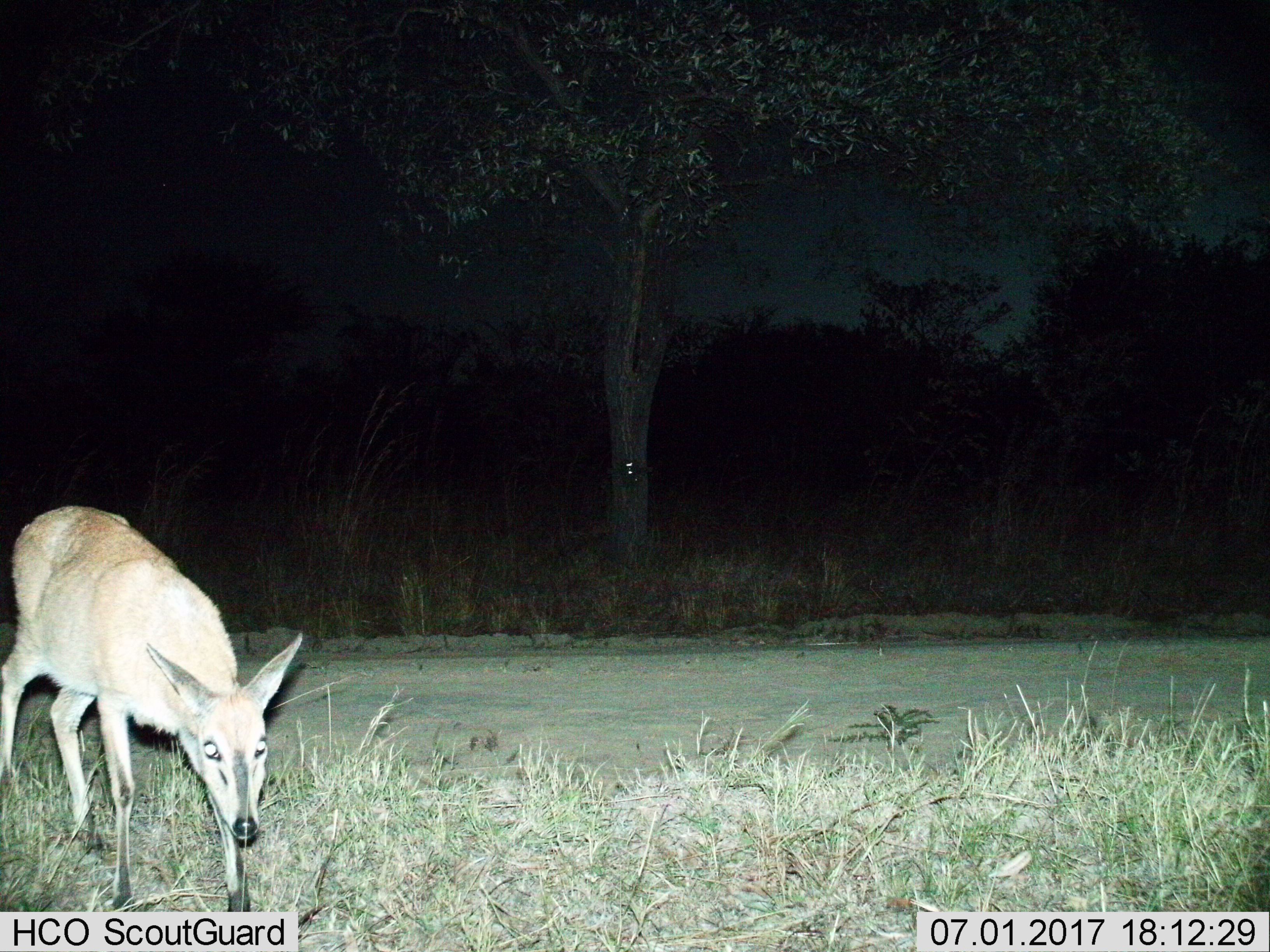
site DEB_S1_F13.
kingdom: Animalia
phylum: Chordata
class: Mammalia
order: Artiodactyla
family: Bovidae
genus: Sylvicapra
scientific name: Sylvicapra grimmia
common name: common duiker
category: duikercommongrey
Duikercommongrey (common duiker) (Sylvicapra grimmia), count 1. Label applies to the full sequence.